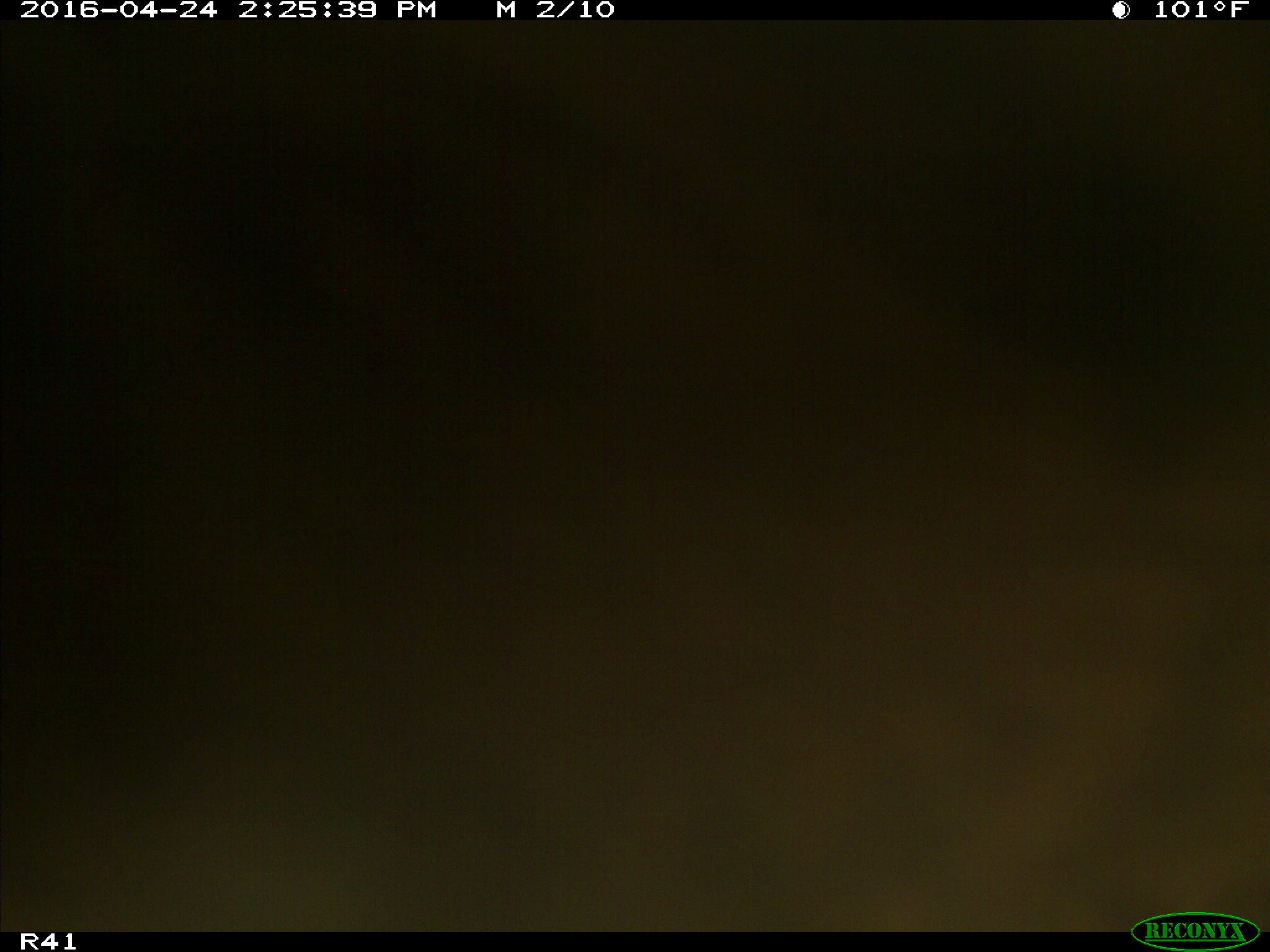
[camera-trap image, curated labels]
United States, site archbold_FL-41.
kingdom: Animalia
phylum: Chordata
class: Mammalia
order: Artiodactyla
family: Bovidae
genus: Bos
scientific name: Bos taurus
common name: domestic cow